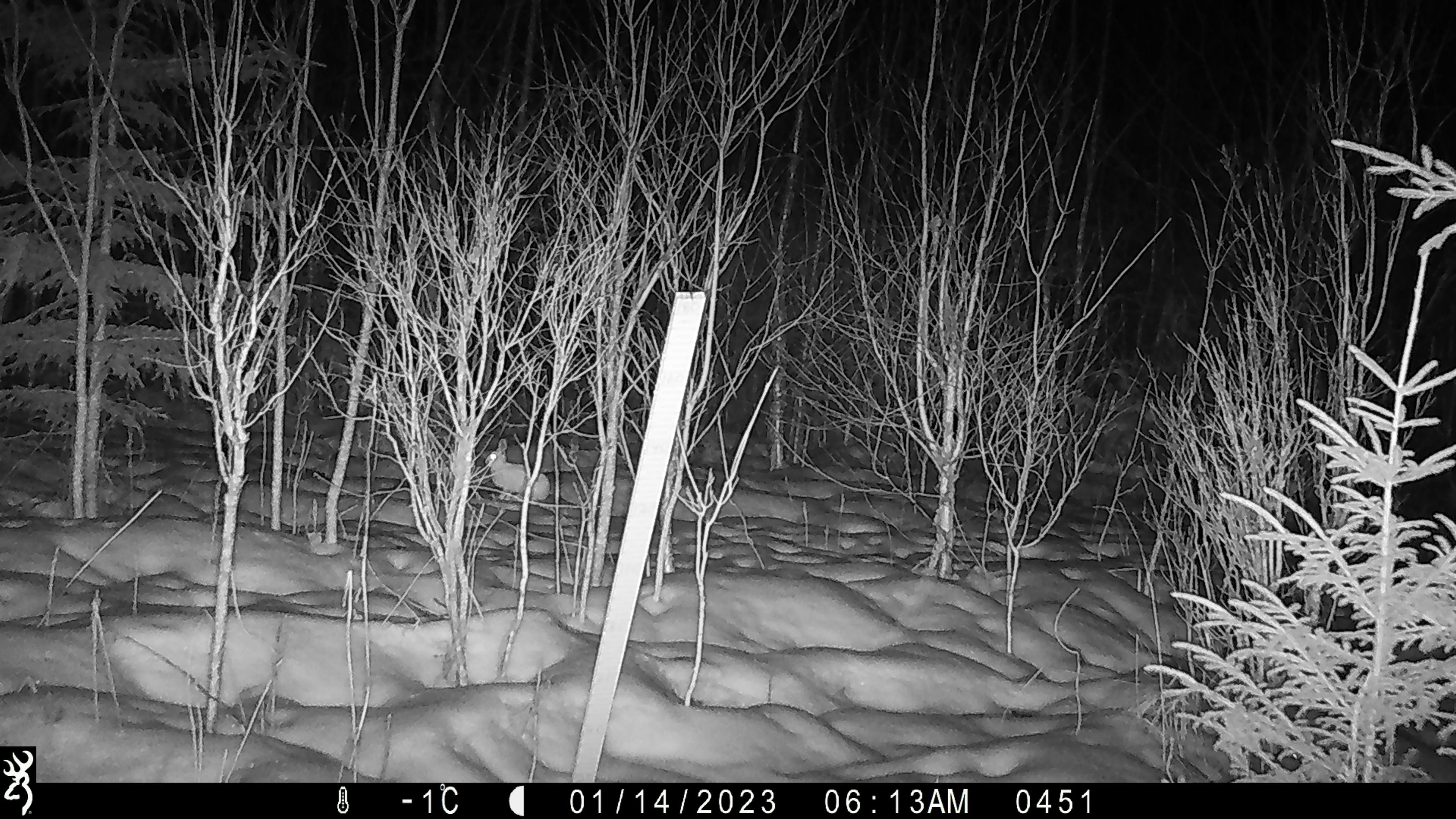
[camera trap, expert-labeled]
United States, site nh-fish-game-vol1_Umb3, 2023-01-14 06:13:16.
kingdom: Animalia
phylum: Chordata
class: Mammalia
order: Lagomorpha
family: Leporidae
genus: Lepus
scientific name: Lepus americanus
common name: snowshoe hare